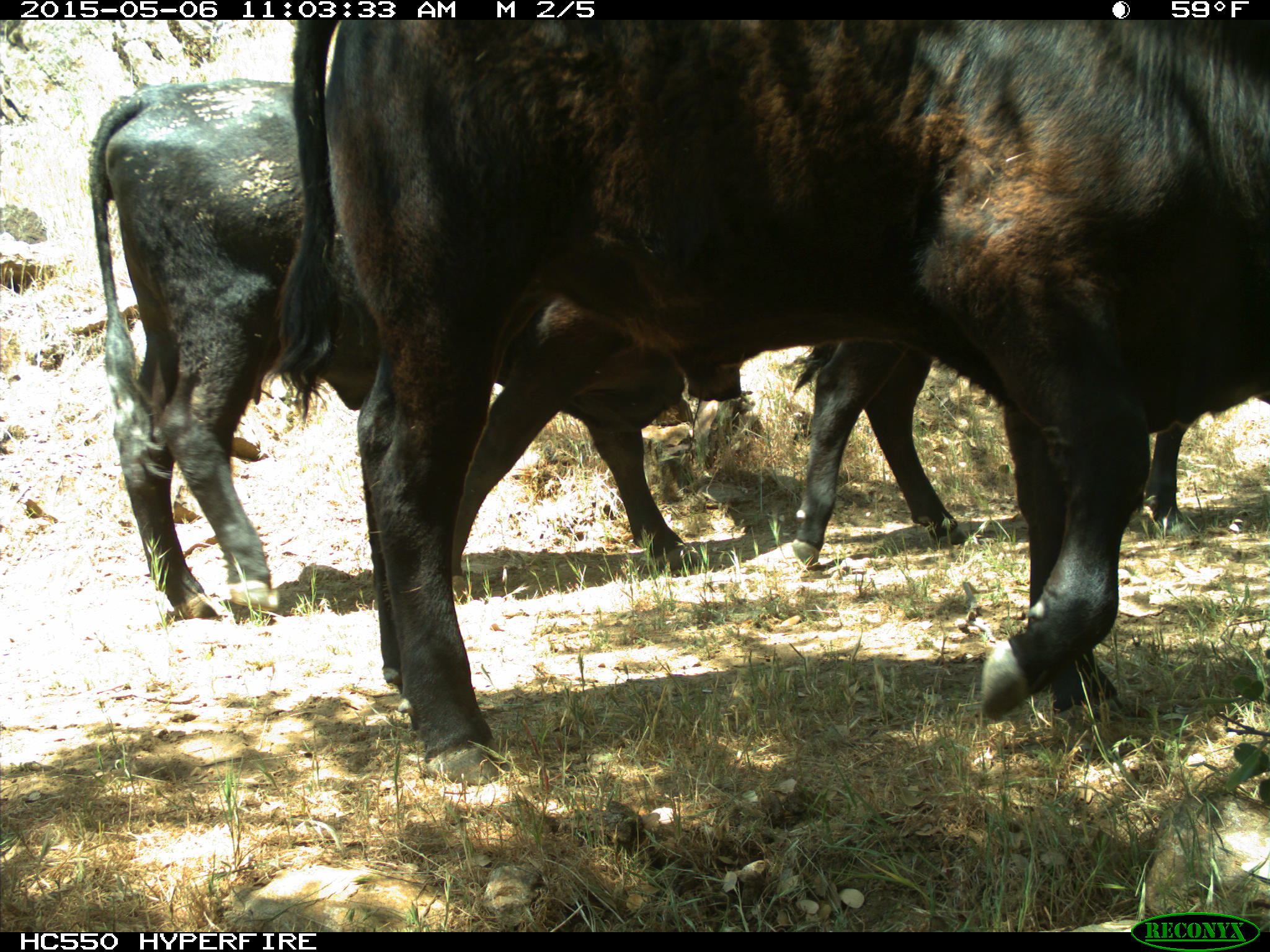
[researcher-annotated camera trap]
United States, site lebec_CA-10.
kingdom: Animalia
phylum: Chordata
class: Mammalia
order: Artiodactyla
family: Bovidae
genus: Bos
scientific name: Bos taurus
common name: domestic cow